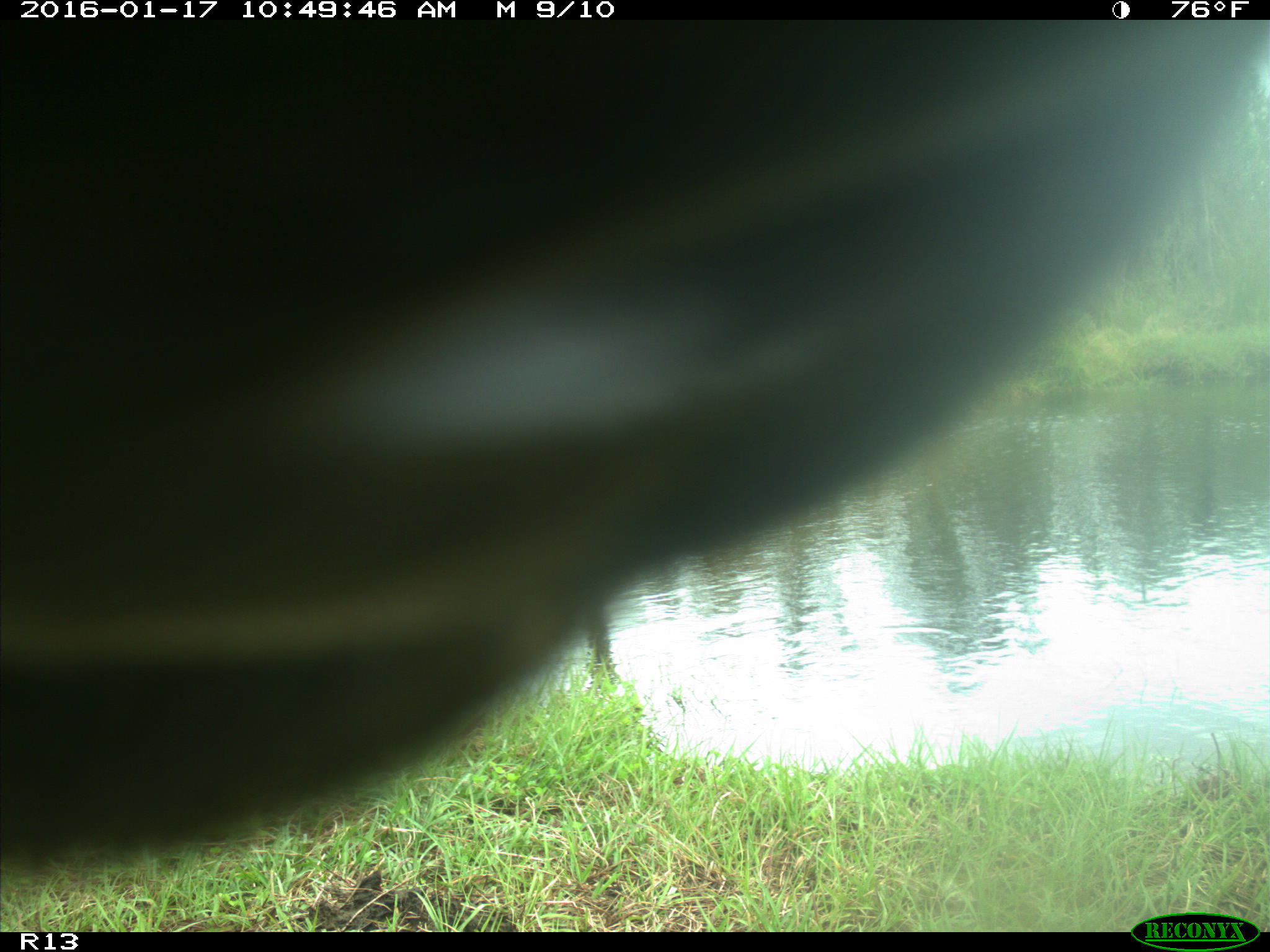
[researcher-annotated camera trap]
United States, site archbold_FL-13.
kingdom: Animalia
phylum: Chordata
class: Mammalia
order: Artiodactyla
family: Bovidae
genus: Bos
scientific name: Bos taurus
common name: domestic cow